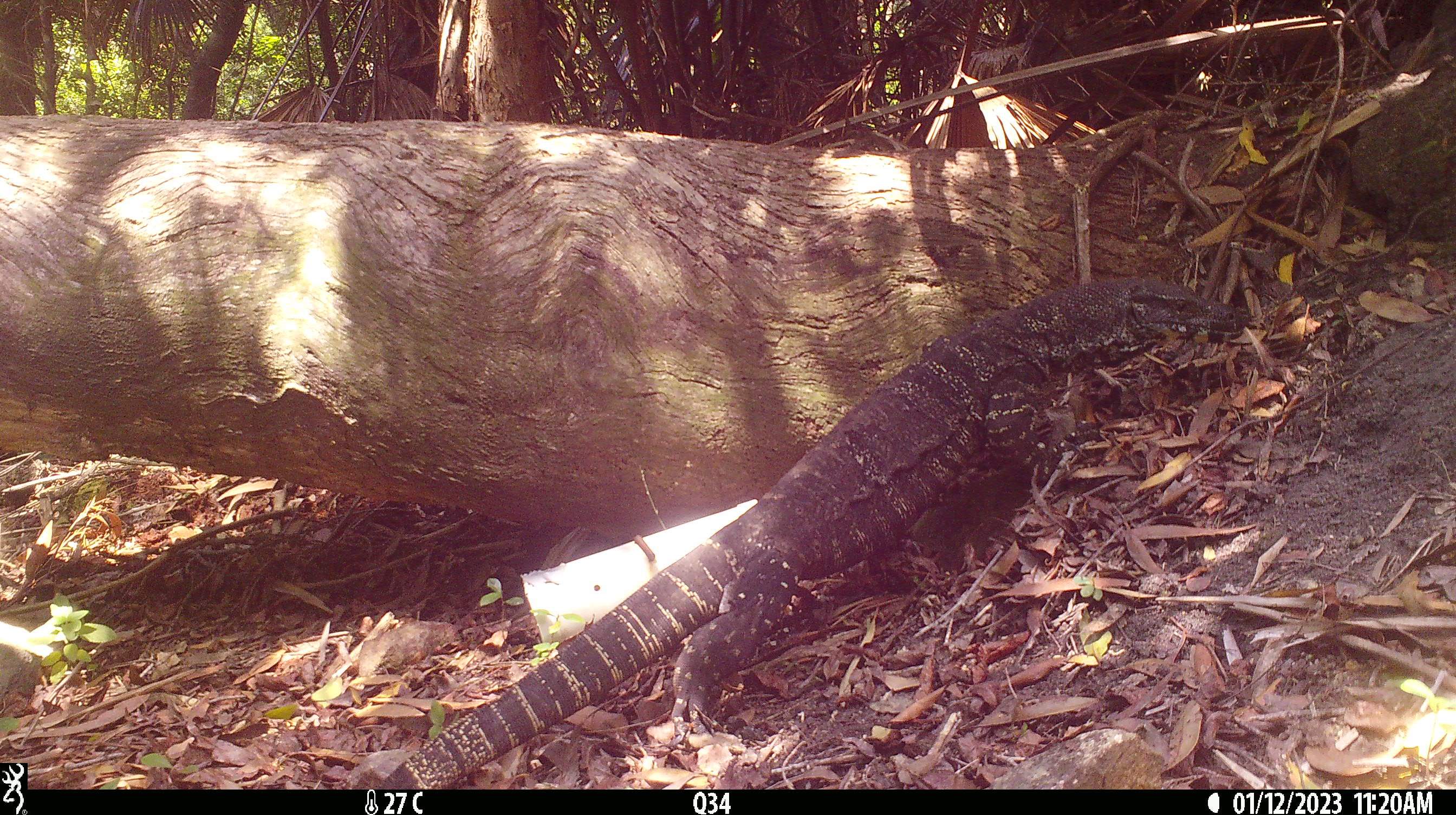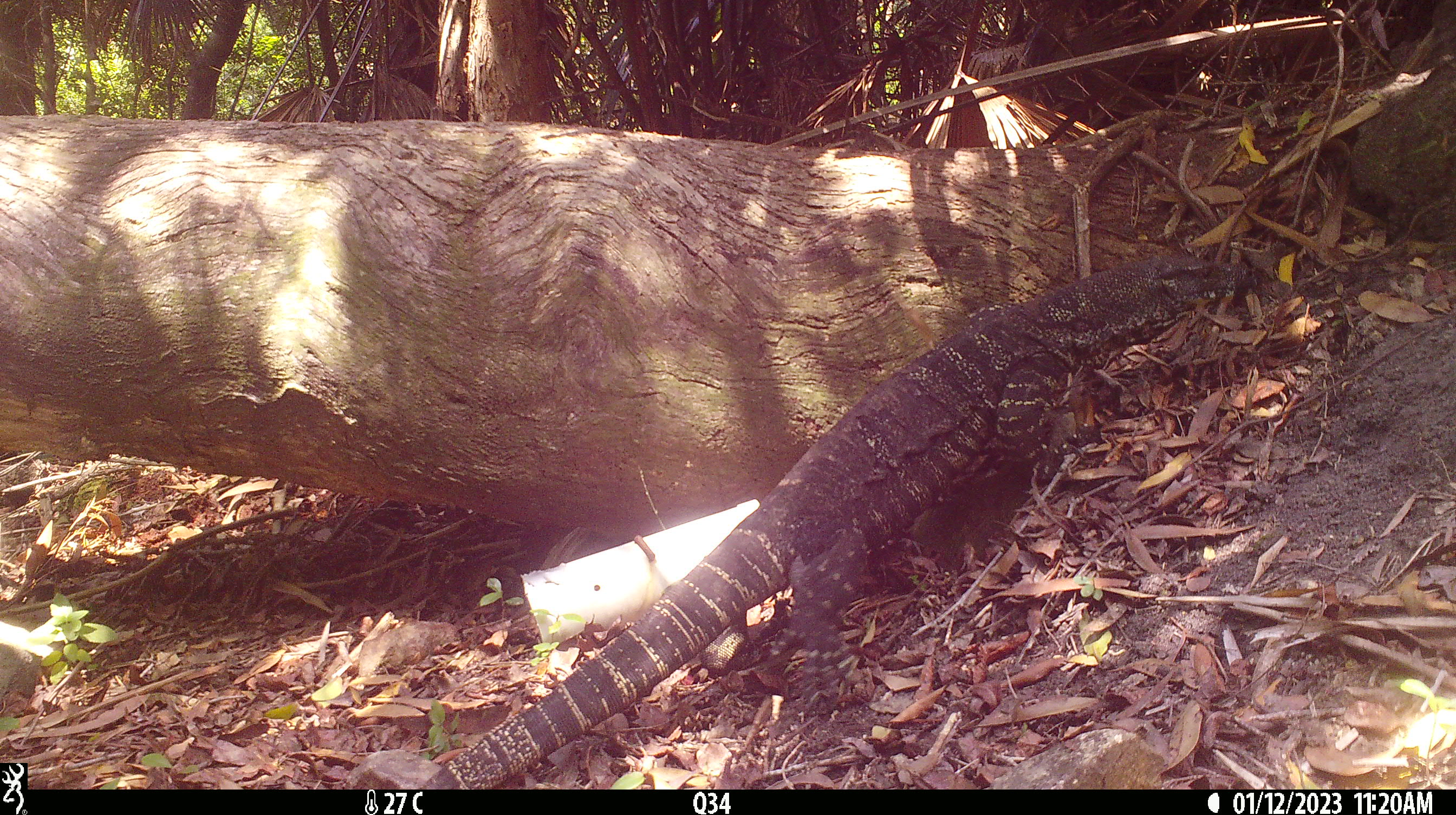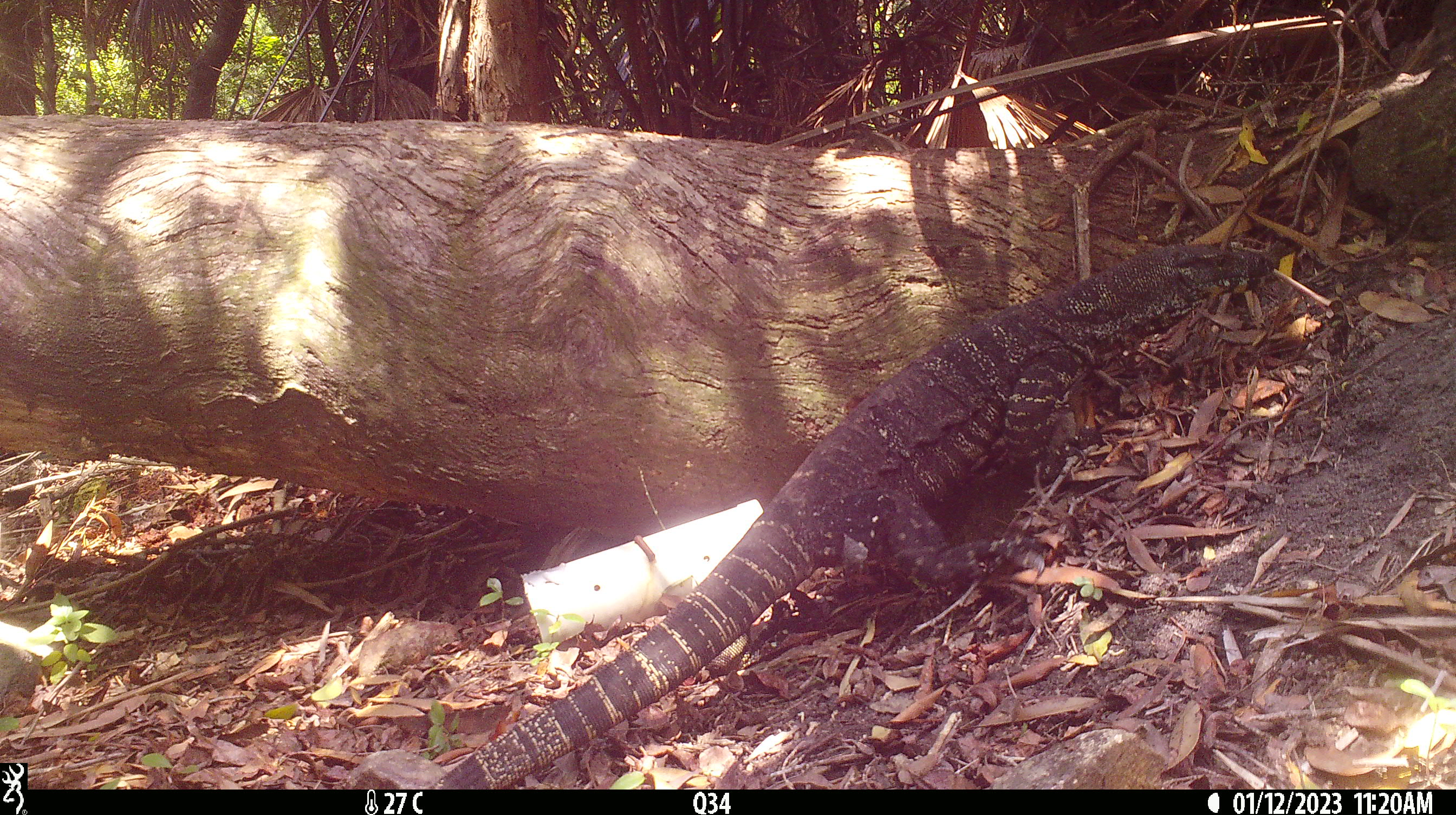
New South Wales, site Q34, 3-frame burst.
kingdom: Animalia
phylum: Chordata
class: Reptilia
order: Squamata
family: Varanidae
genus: Varanus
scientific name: Varanus varius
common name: lace monitor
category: goanna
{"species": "goanna (lace monitor) (Varanus varius)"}